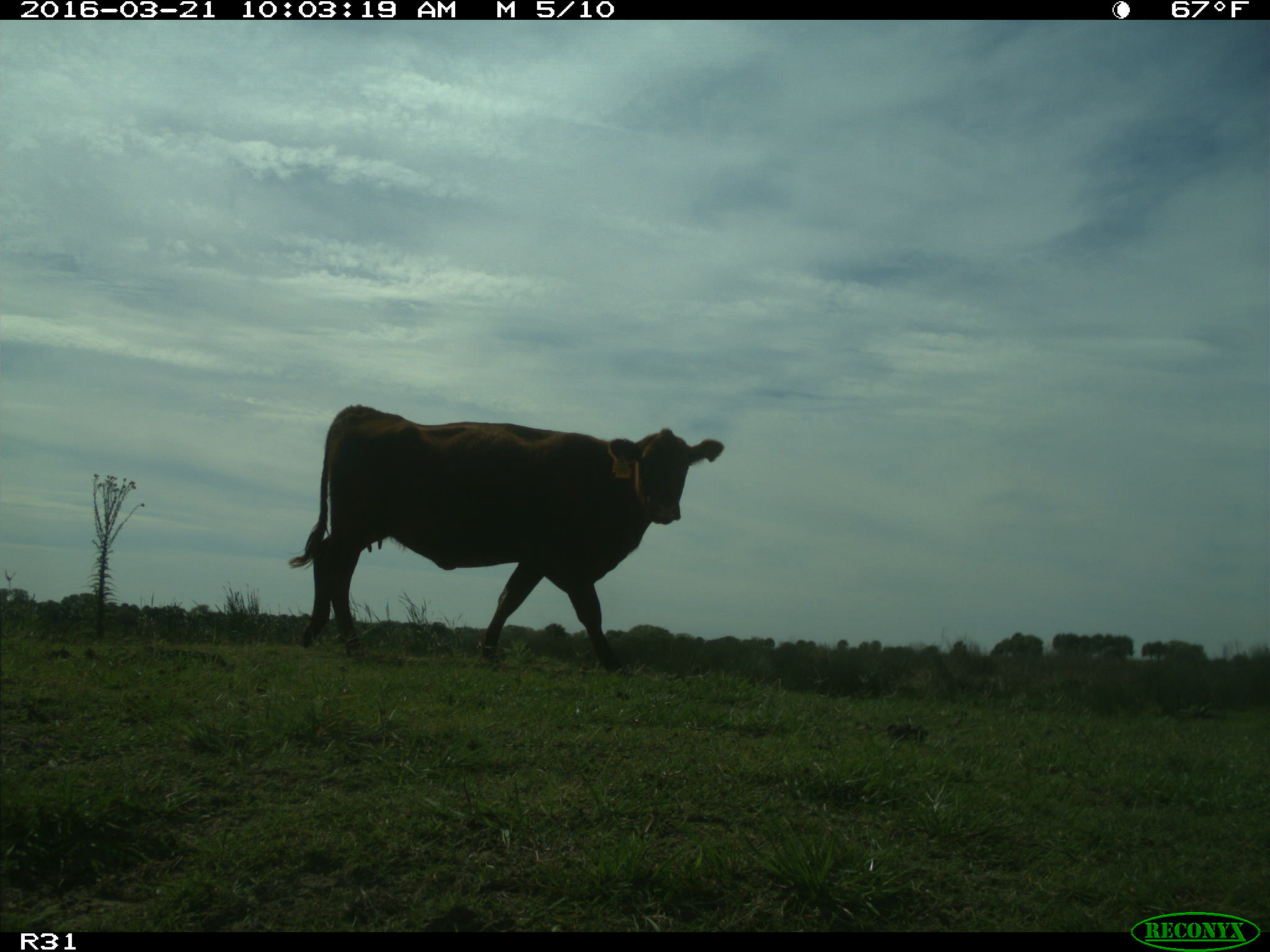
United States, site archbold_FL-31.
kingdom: Animalia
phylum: Chordata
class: Mammalia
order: Artiodactyla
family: Bovidae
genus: Bos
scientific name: Bos taurus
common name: domestic cow